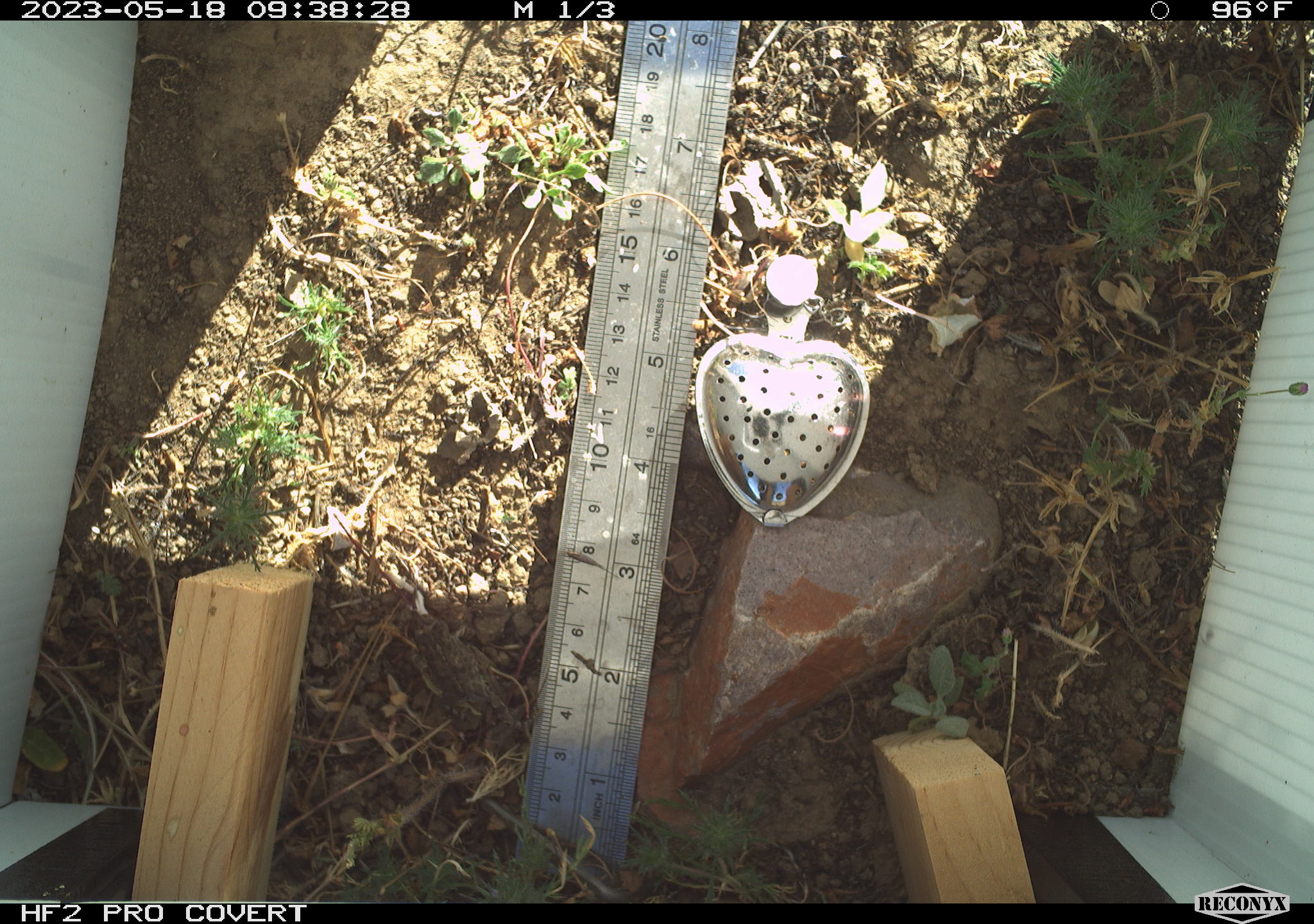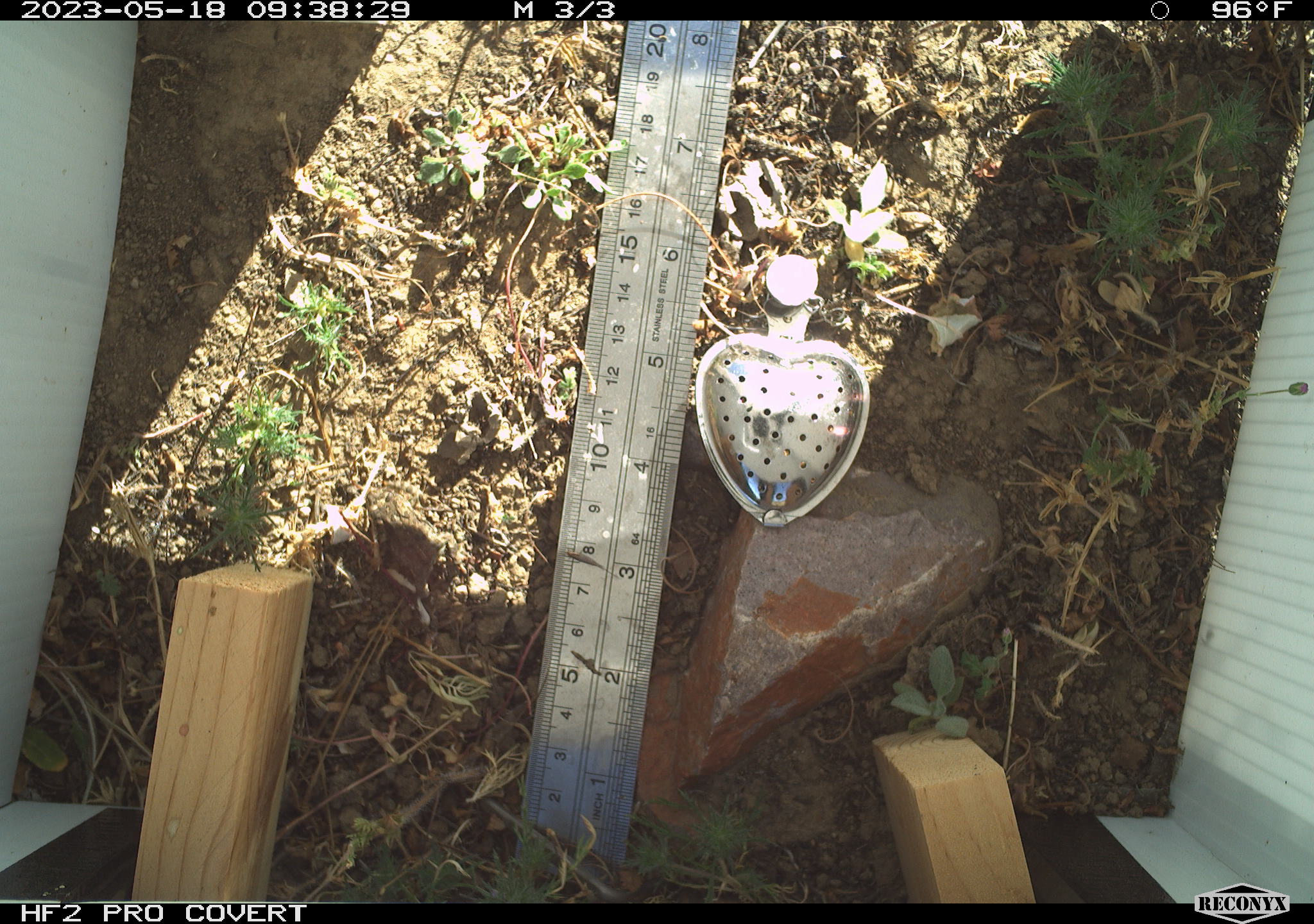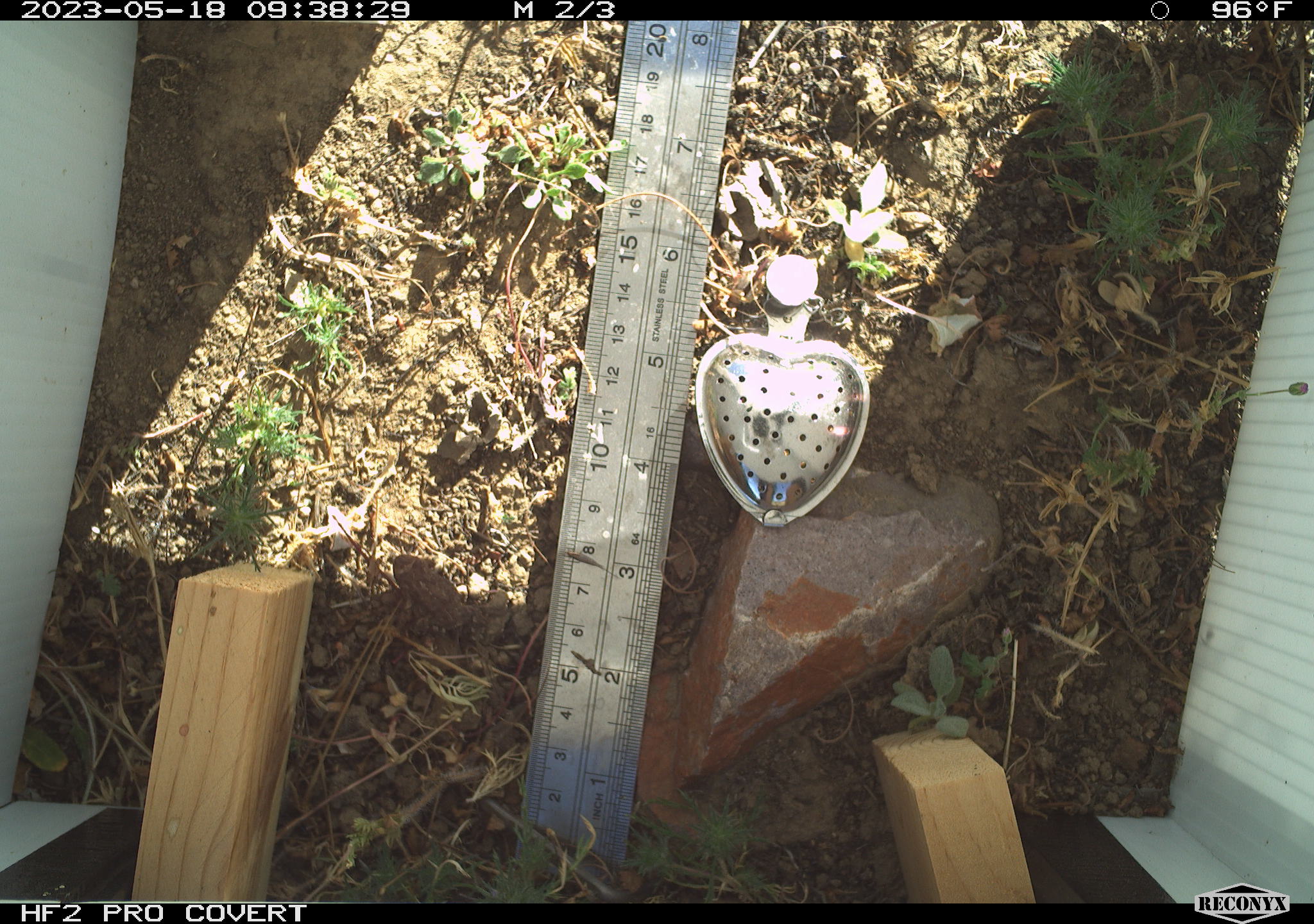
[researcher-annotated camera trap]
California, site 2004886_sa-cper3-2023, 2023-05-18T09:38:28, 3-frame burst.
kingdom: Animalia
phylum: Chordata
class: Amphibia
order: Anura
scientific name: Anura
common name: frogs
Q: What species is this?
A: Frogs (Anura).